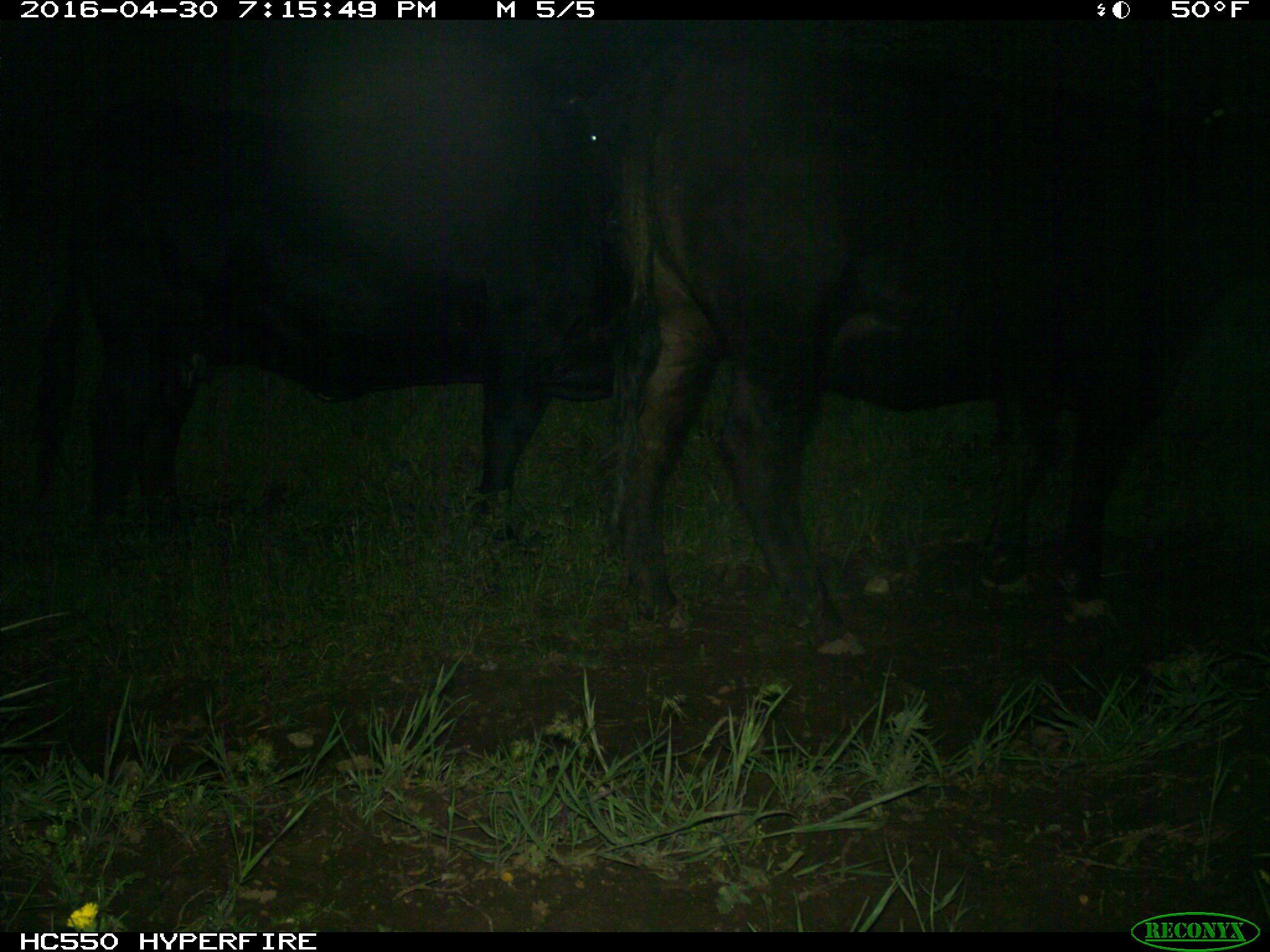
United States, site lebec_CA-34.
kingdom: Animalia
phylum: Chordata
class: Mammalia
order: Artiodactyla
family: Bovidae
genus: Bos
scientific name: Bos taurus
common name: domestic cow